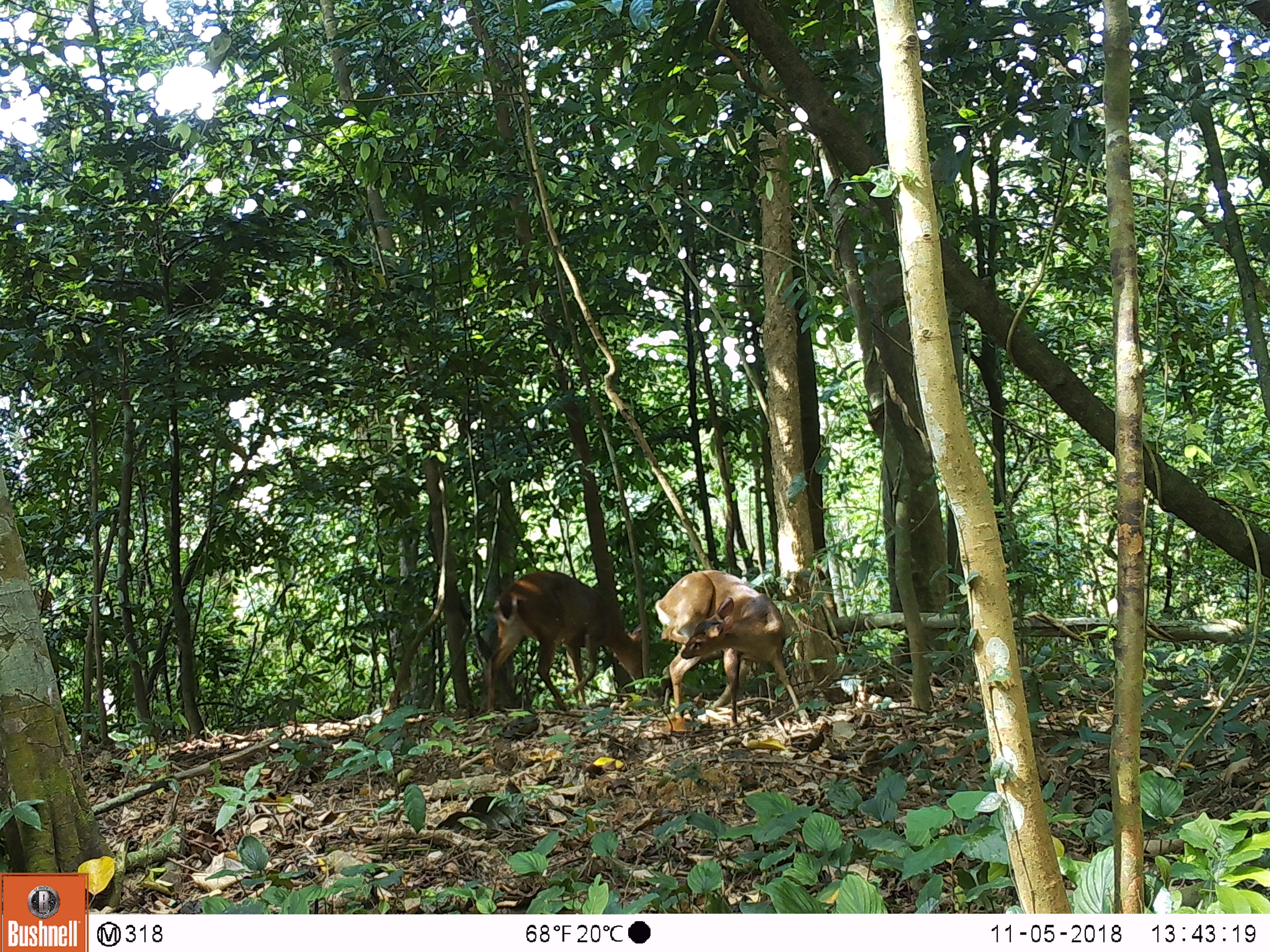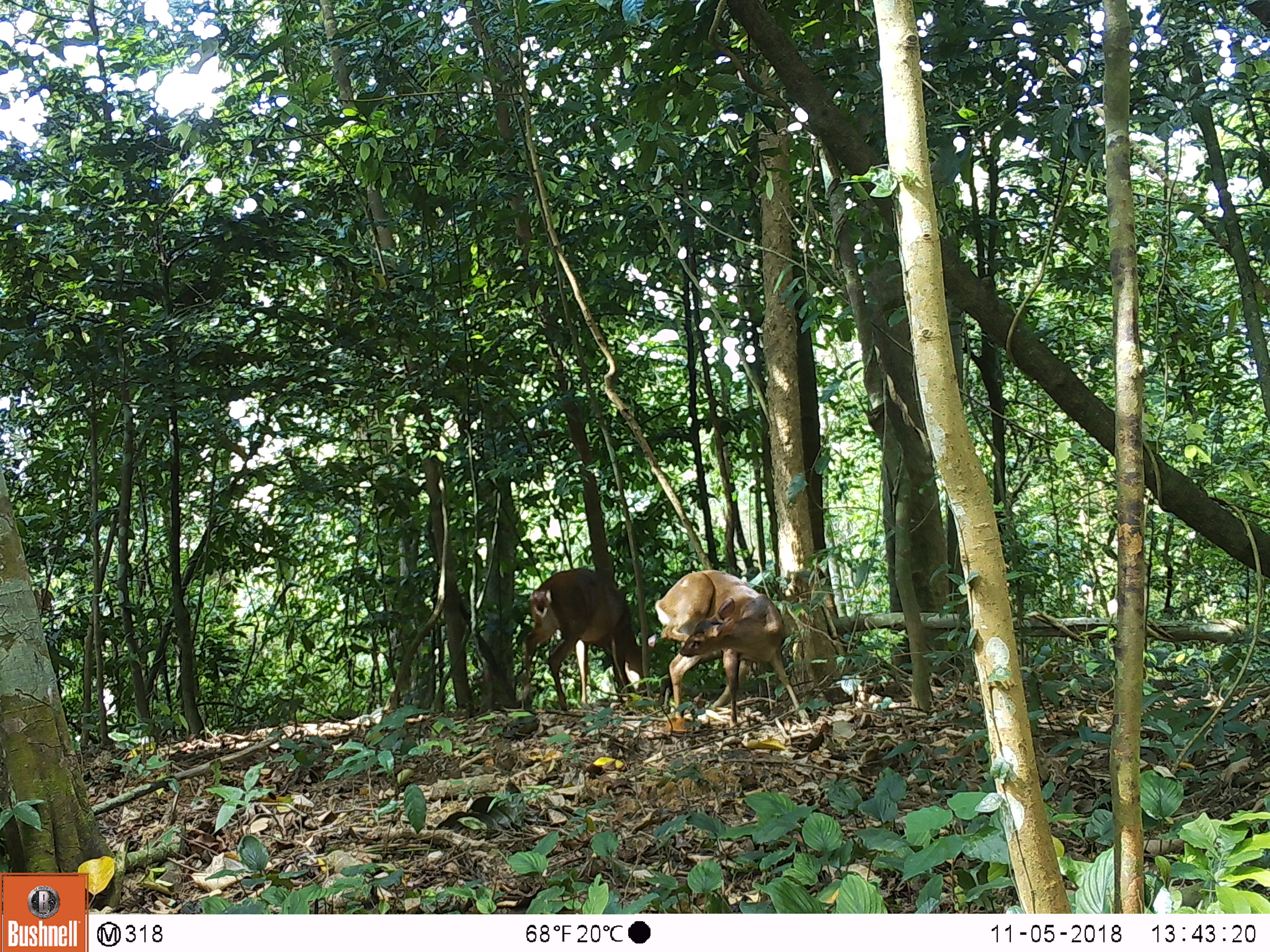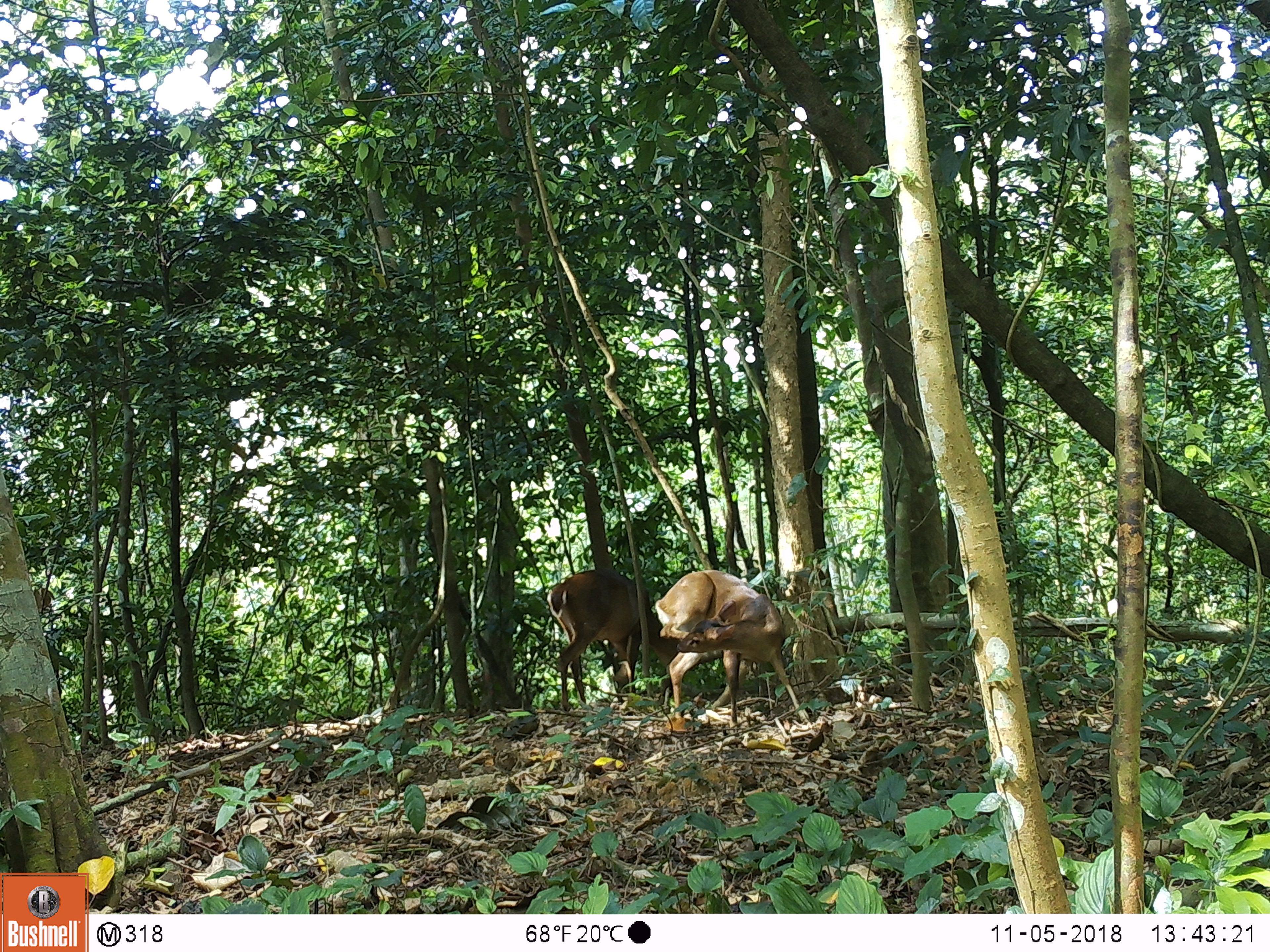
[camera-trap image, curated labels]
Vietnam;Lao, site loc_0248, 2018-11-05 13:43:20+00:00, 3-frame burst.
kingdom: Animalia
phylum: Chordata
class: Mammalia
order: Artiodactyla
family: Cervidae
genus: Muntiacus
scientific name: Muntiacus vuquangensis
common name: large-antlered muntjac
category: large antlered muntjac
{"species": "large antlered muntjac (large-antlered muntjac) (Muntiacus vuquangensis)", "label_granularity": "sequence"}